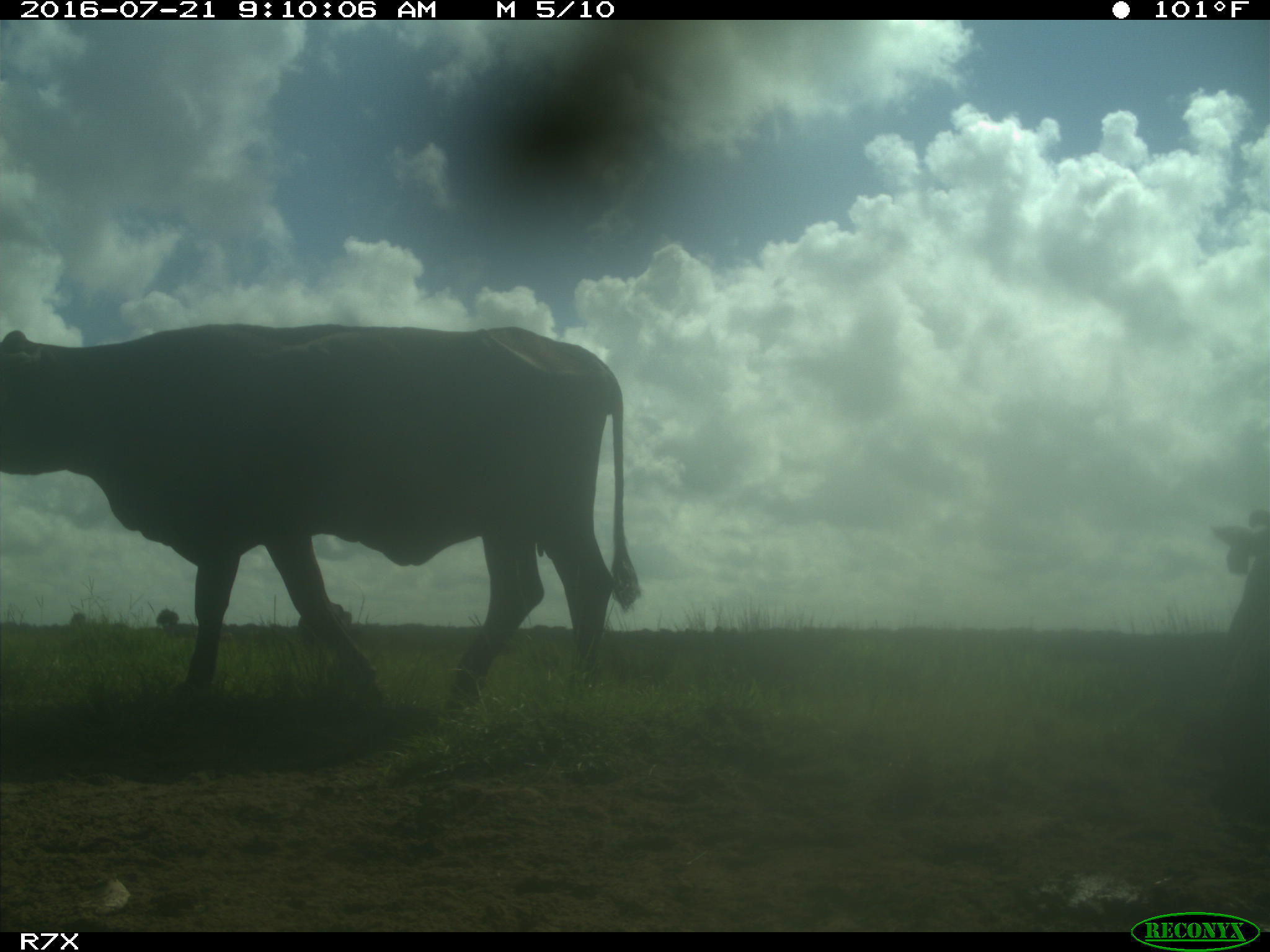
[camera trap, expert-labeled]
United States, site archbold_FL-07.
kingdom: Animalia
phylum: Chordata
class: Mammalia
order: Artiodactyla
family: Bovidae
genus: Bos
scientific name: Bos taurus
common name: domestic cow